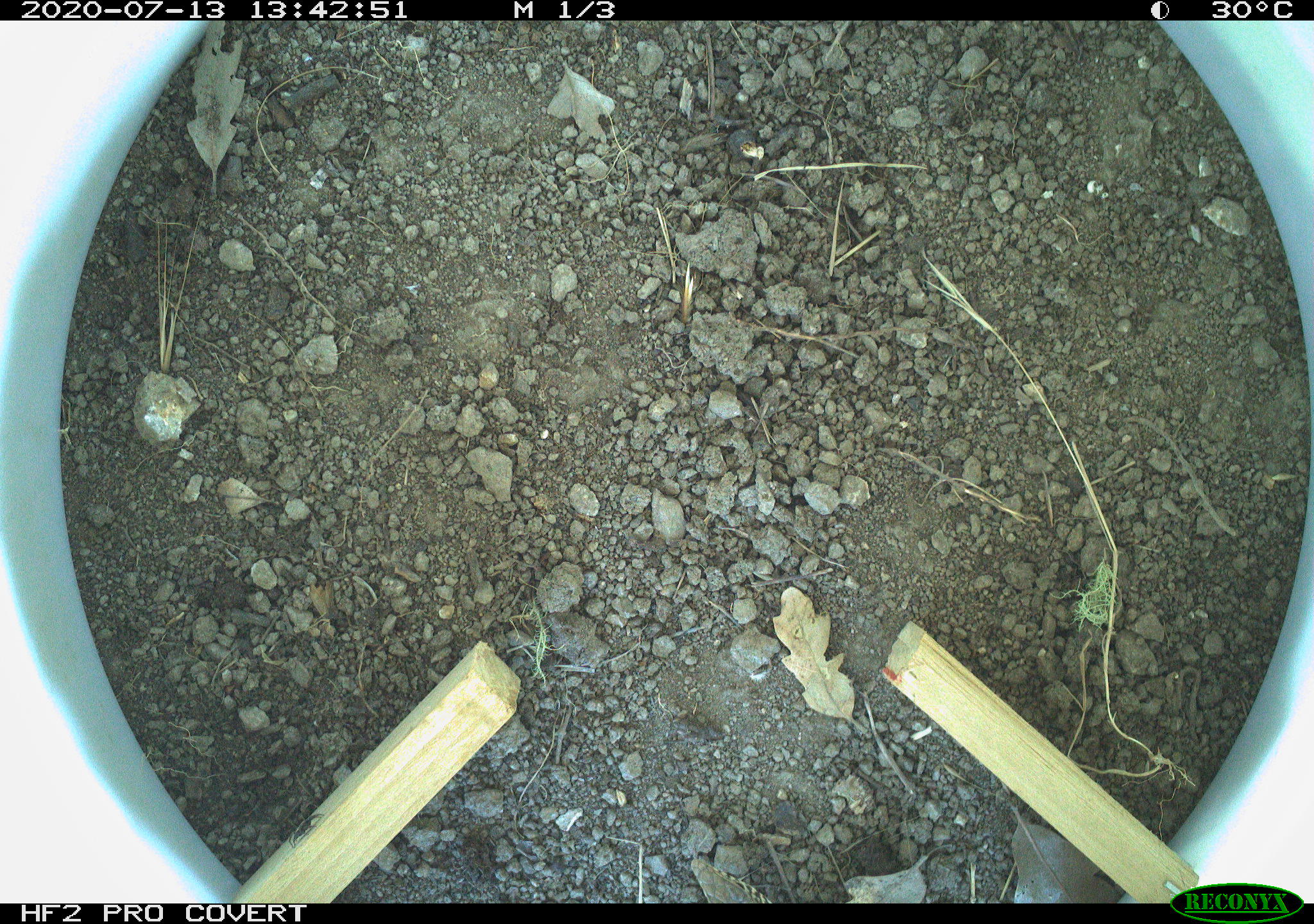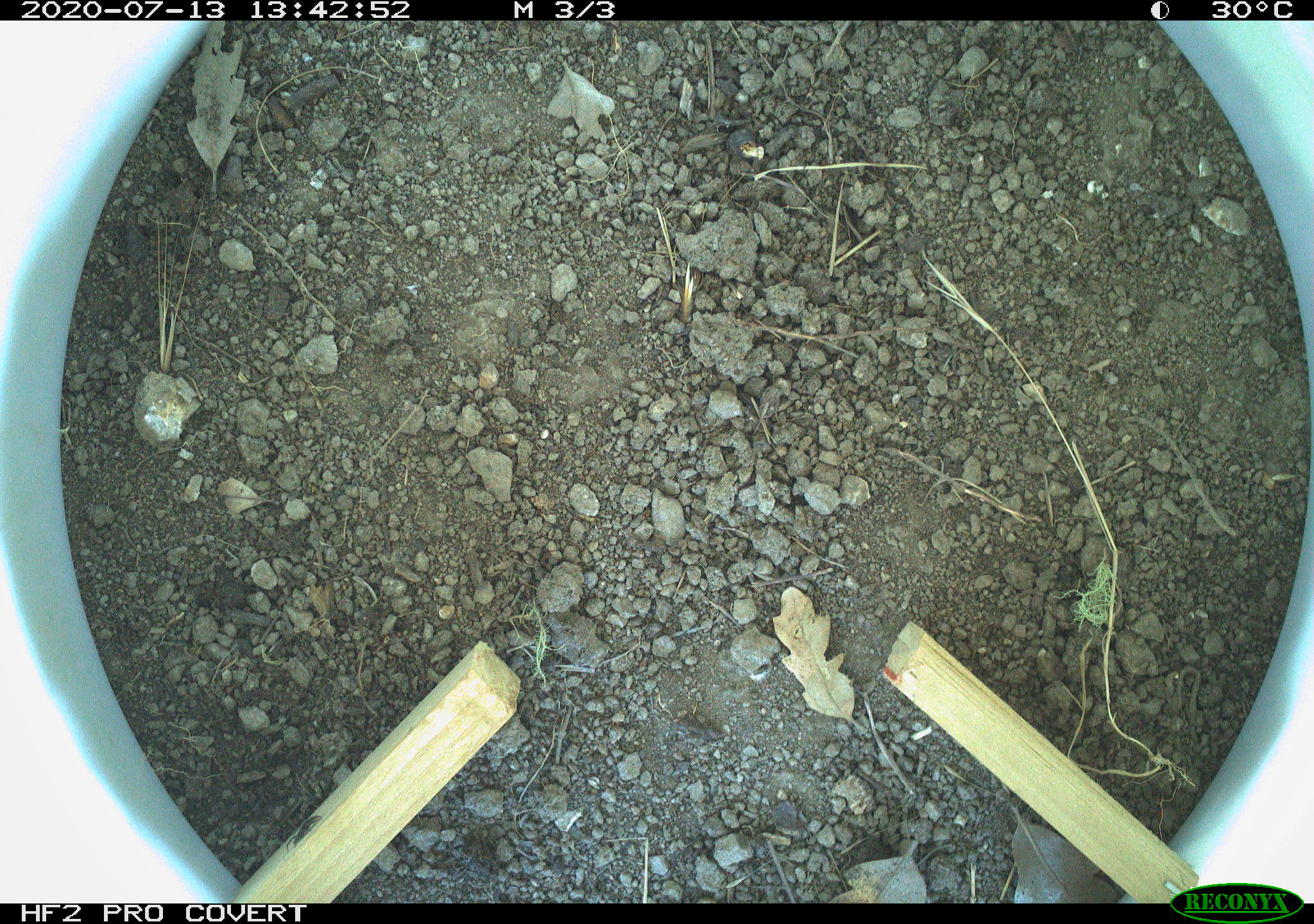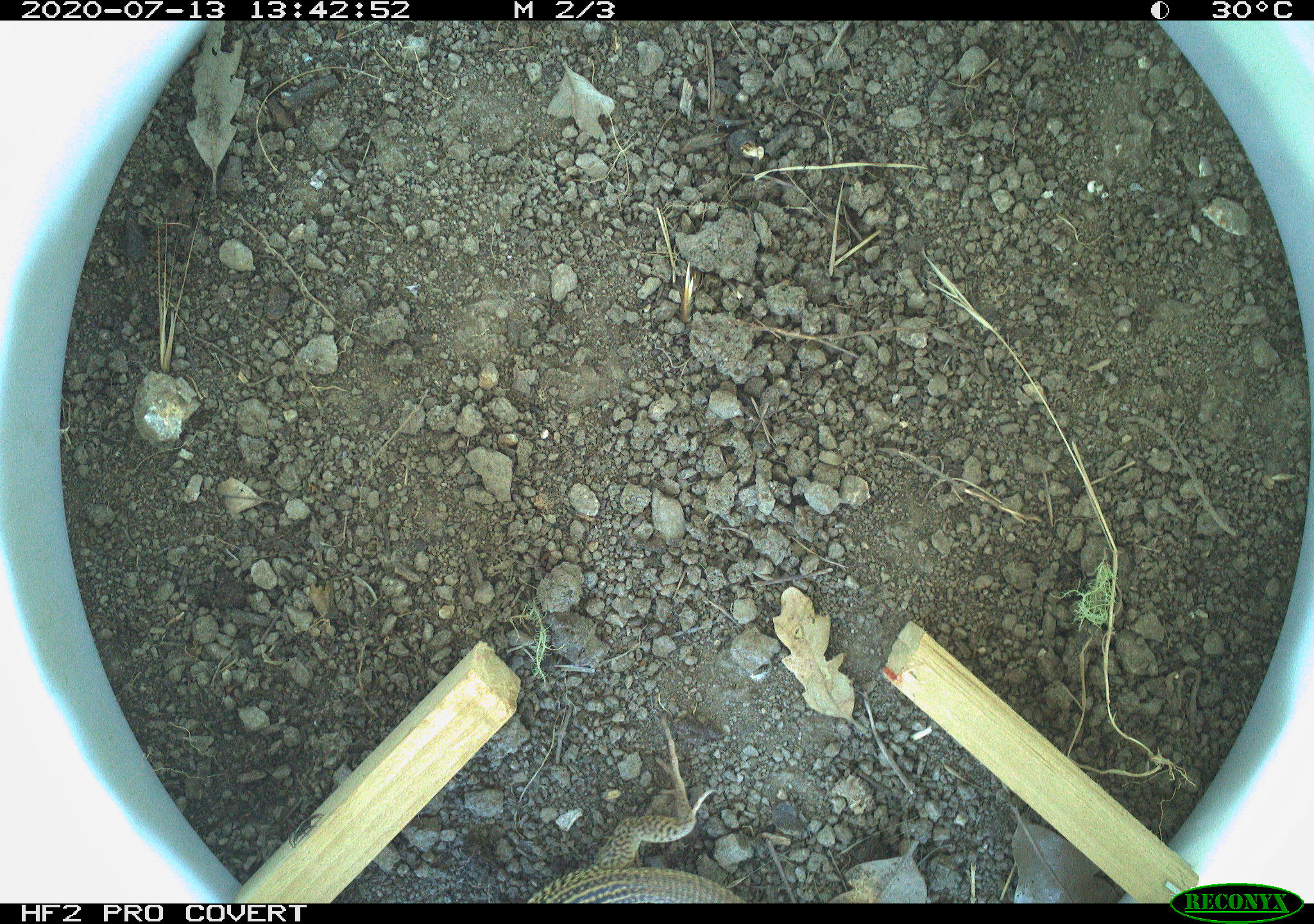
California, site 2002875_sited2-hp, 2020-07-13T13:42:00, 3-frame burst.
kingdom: Animalia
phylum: Chordata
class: Reptilia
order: Squamata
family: Teiidae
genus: Aspidoscelis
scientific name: Aspidoscelis tigris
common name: western whiptail